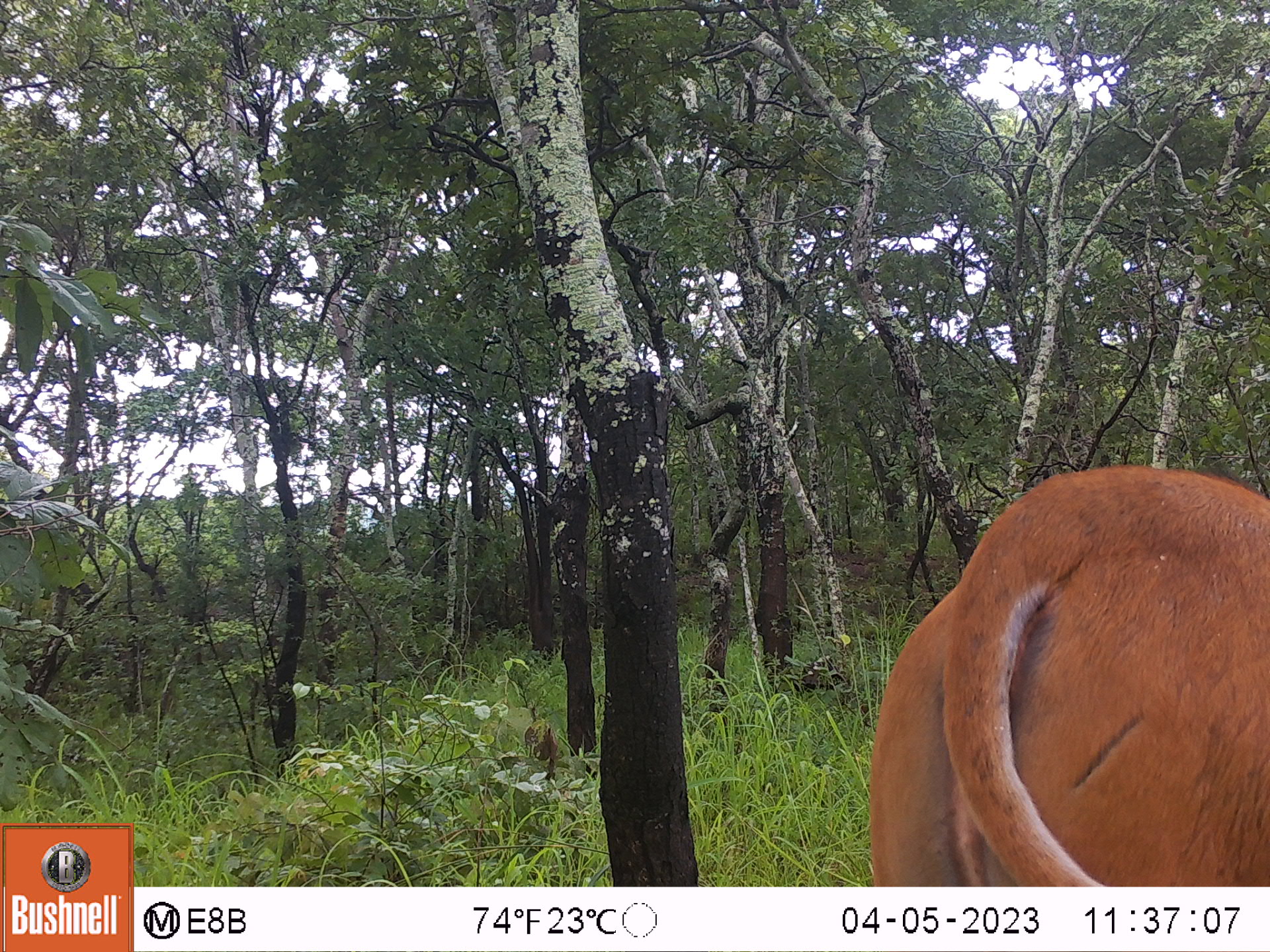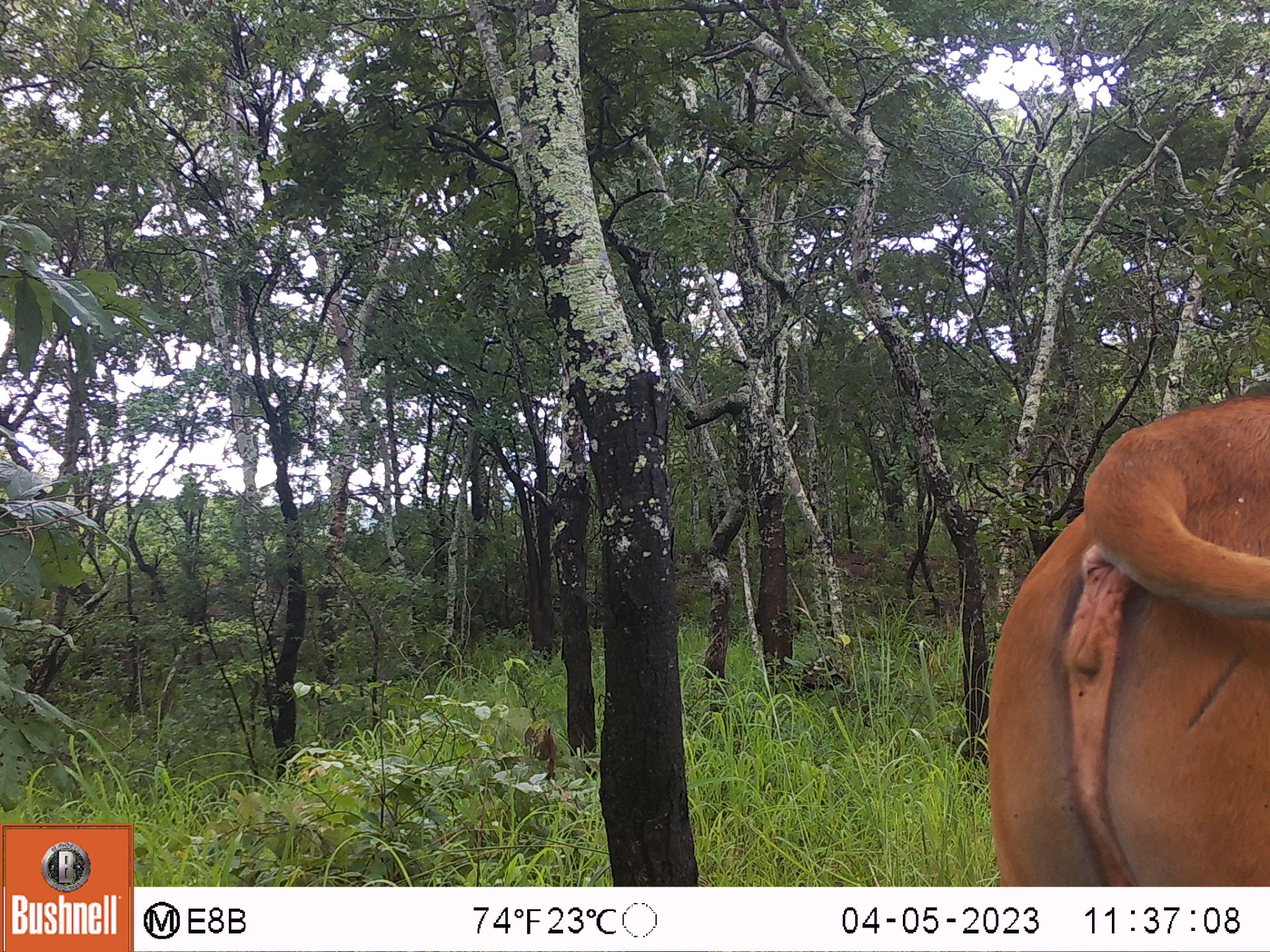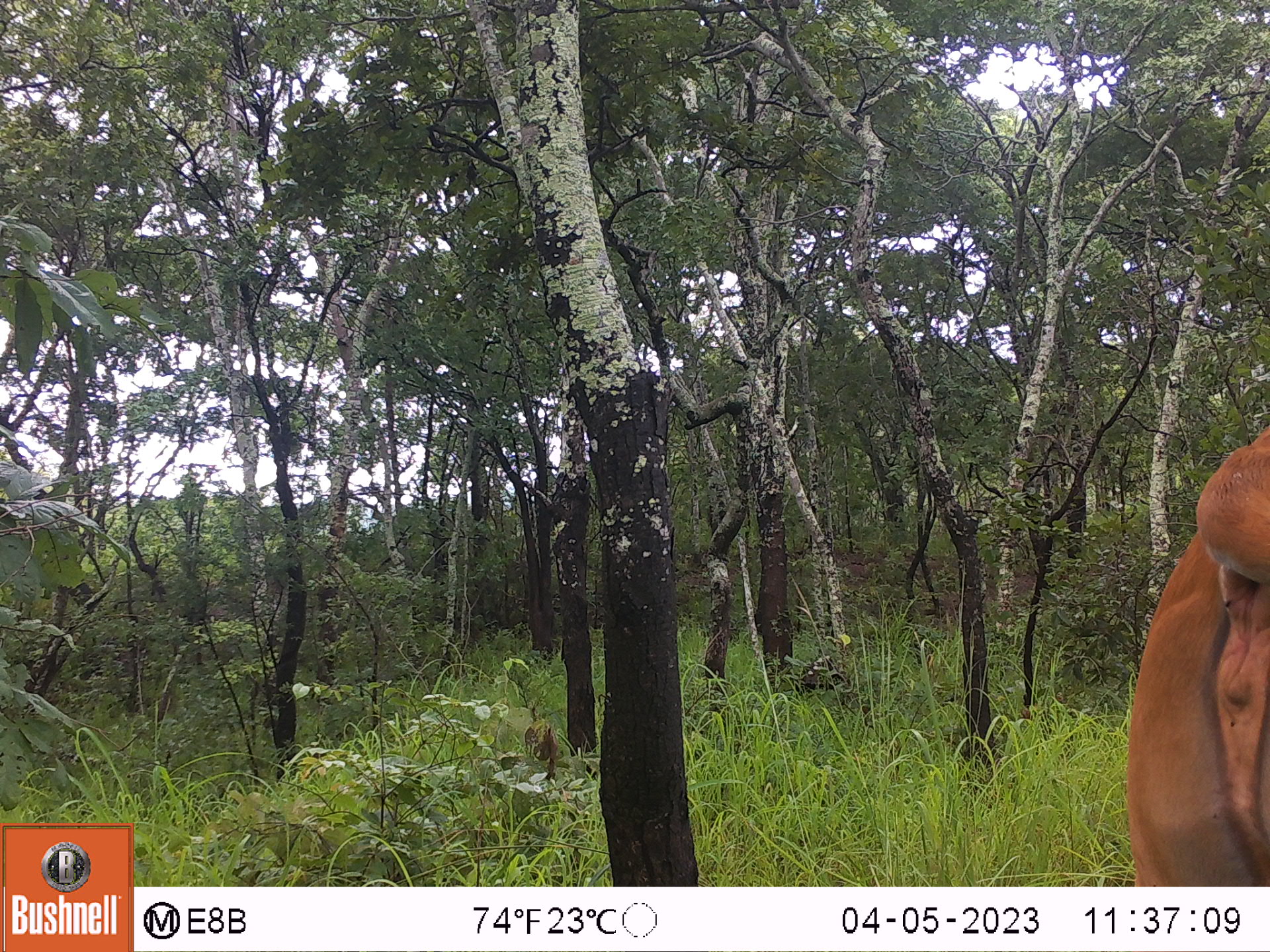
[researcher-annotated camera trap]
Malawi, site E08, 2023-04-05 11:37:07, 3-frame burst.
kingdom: Animalia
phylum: Chordata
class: Mammalia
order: Artiodactyla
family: Bovidae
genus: Tragelaphus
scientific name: Tragelaphus oryx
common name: common eland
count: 1